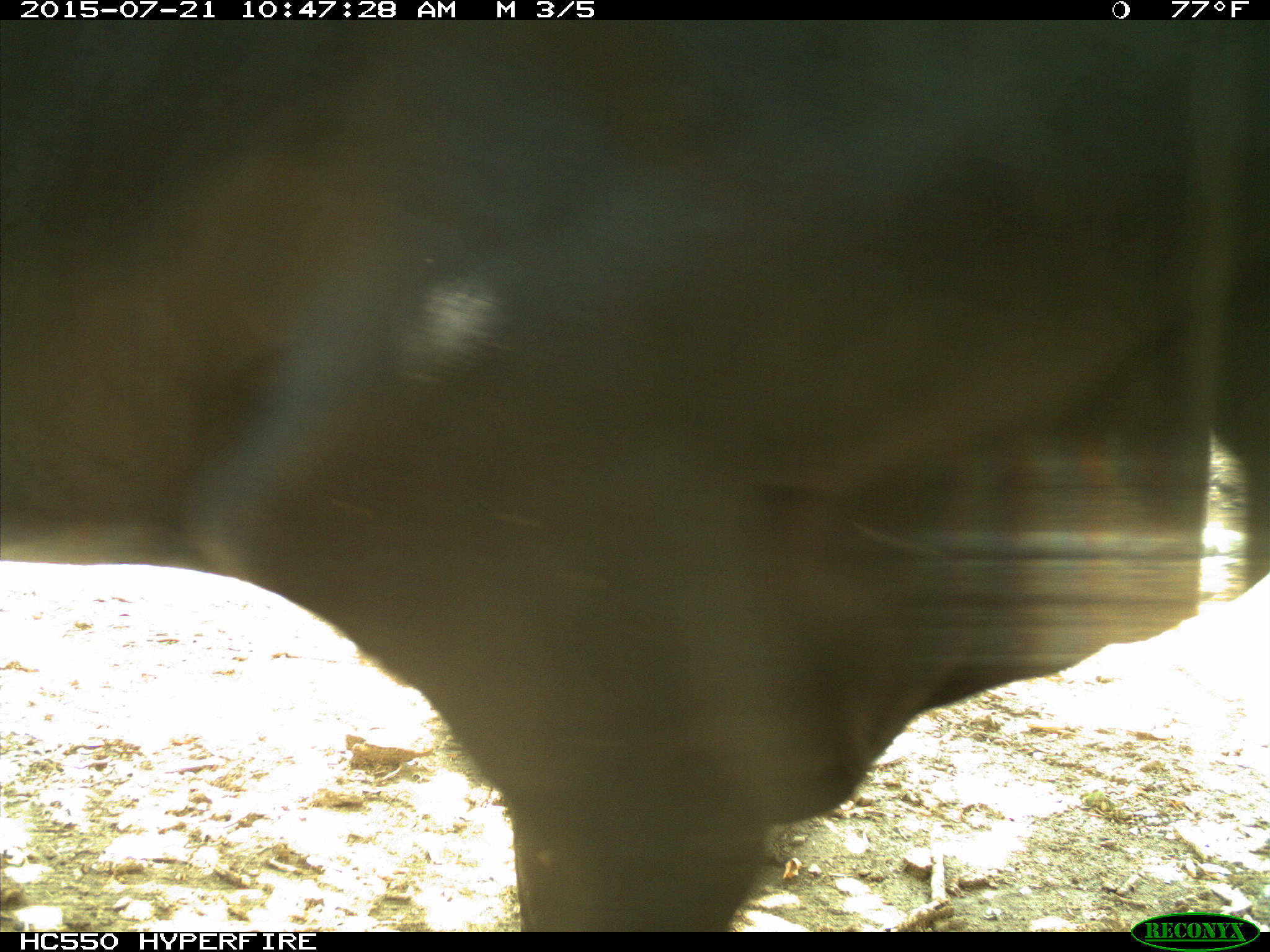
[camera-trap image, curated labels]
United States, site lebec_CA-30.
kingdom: Animalia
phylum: Chordata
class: Mammalia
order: Artiodactyla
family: Bovidae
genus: Bos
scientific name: Bos taurus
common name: domestic cow